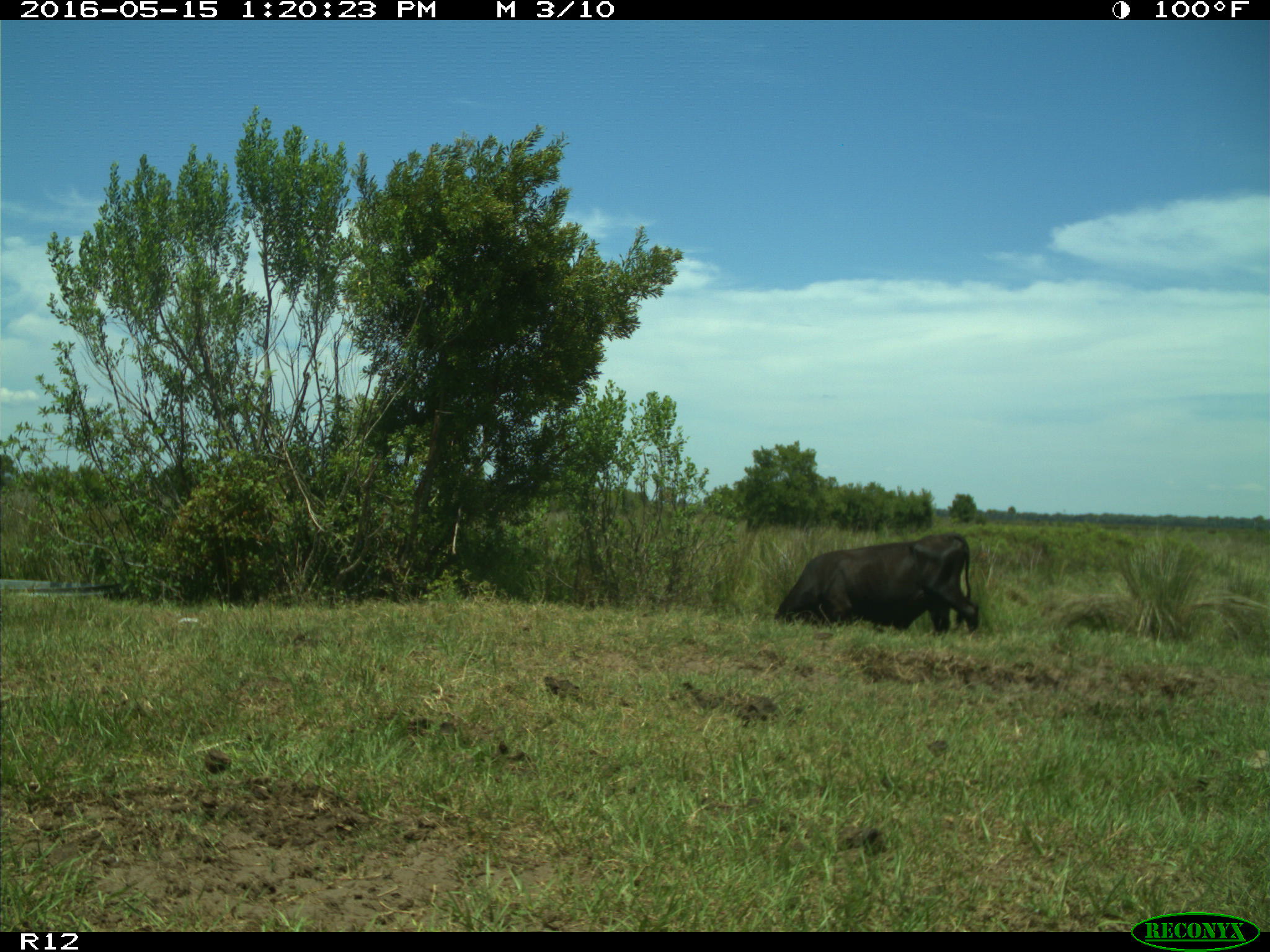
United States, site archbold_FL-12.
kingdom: Animalia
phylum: Chordata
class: Mammalia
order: Artiodactyla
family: Bovidae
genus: Bos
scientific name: Bos taurus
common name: domestic cow